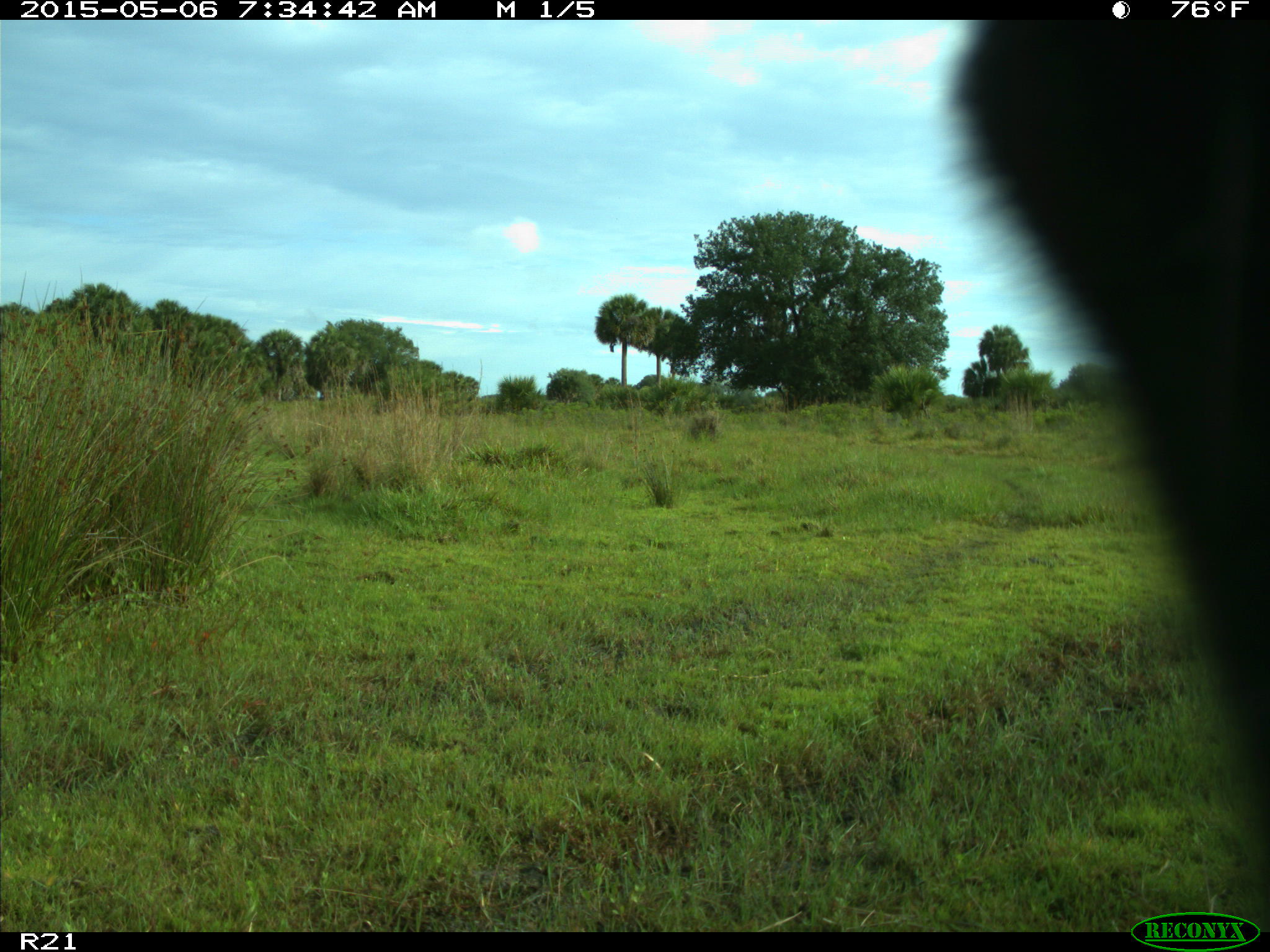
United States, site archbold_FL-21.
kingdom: Animalia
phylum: Chordata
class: Mammalia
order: Artiodactyla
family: Bovidae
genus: Bos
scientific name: Bos taurus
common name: domestic cow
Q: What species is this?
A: Bos taurus (domestic cow).